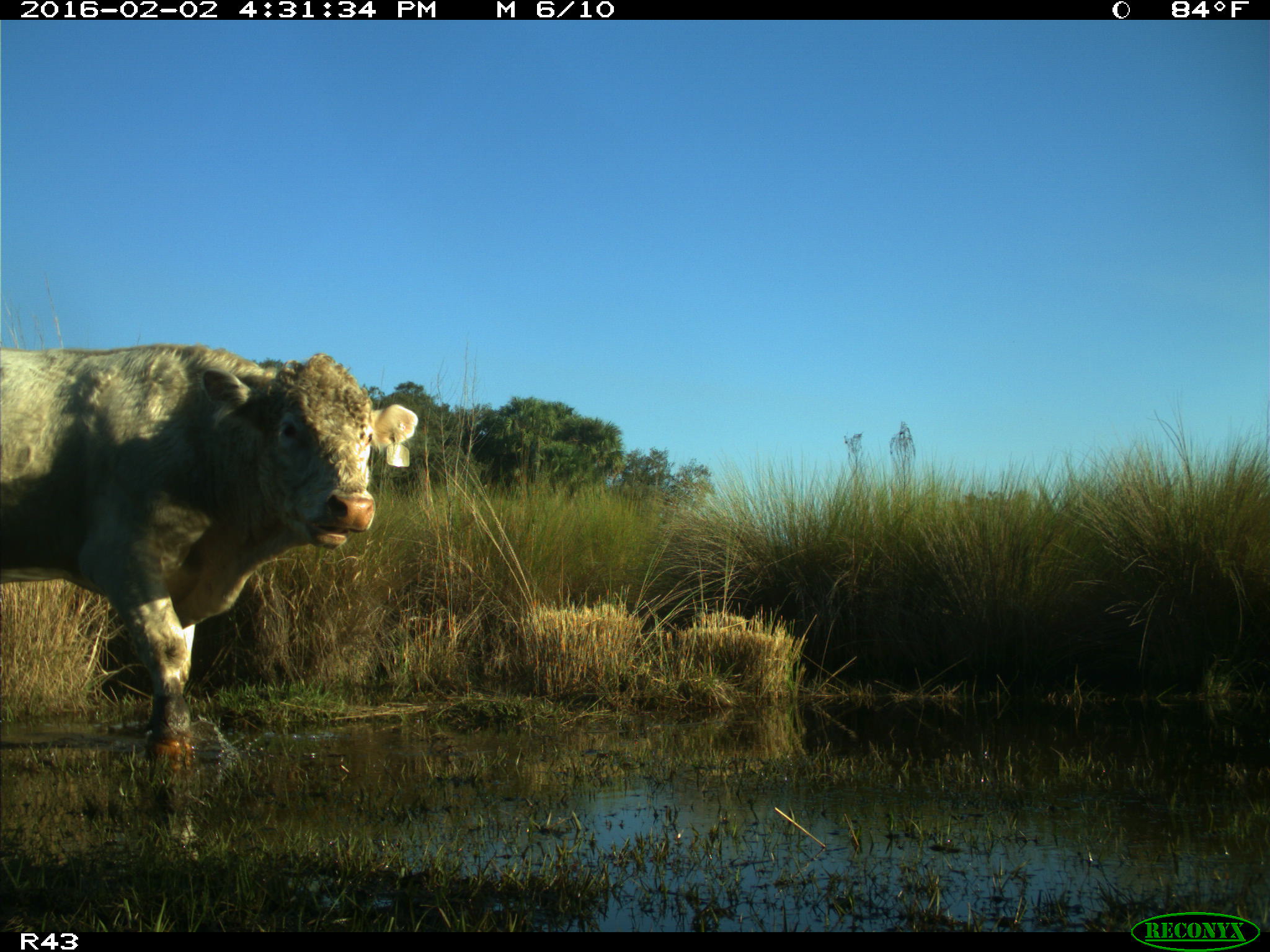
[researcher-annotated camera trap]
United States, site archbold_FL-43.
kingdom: Animalia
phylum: Chordata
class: Mammalia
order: Artiodactyla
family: Bovidae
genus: Bos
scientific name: Bos taurus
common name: domestic cow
Bos taurus (domestic cow).